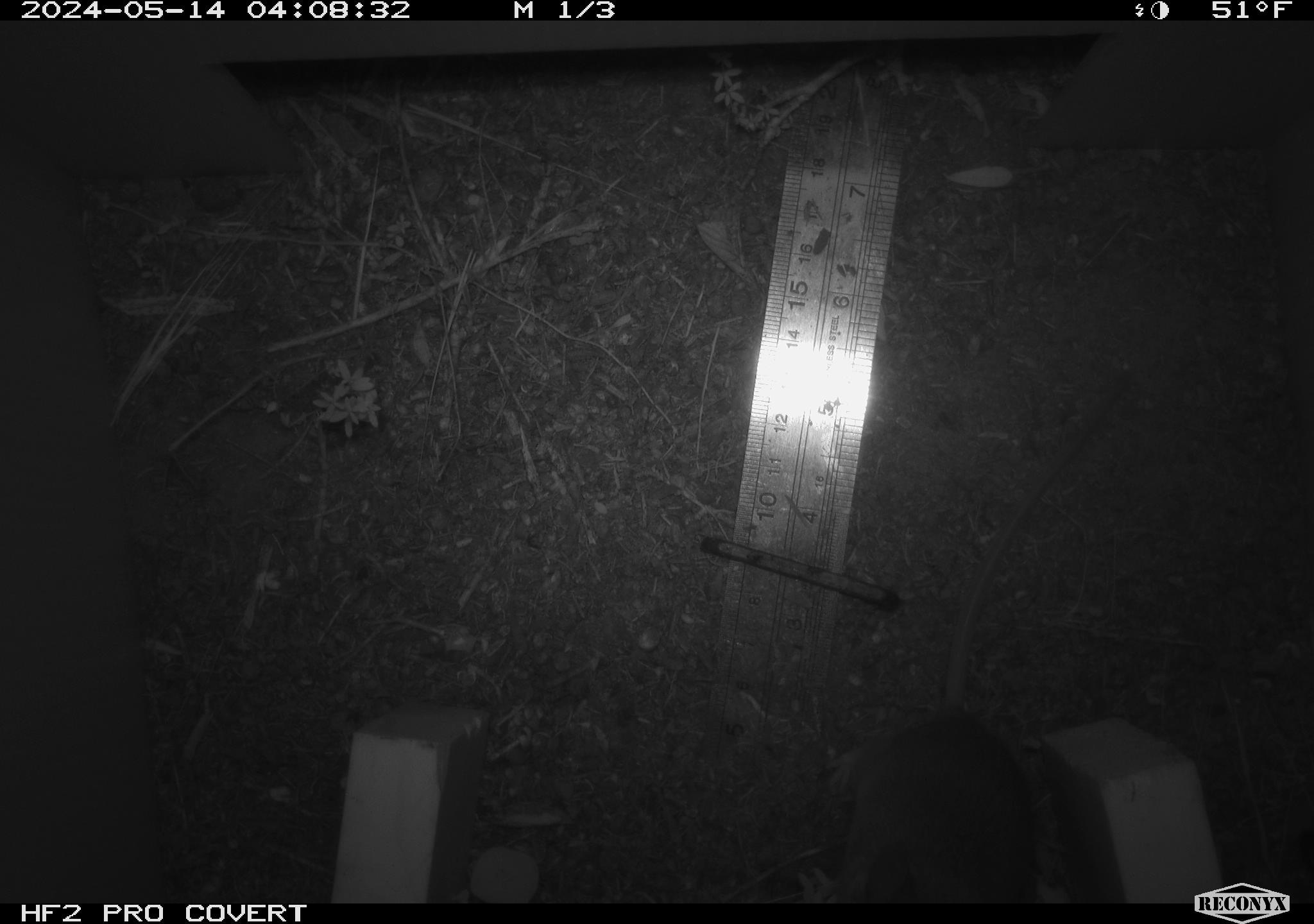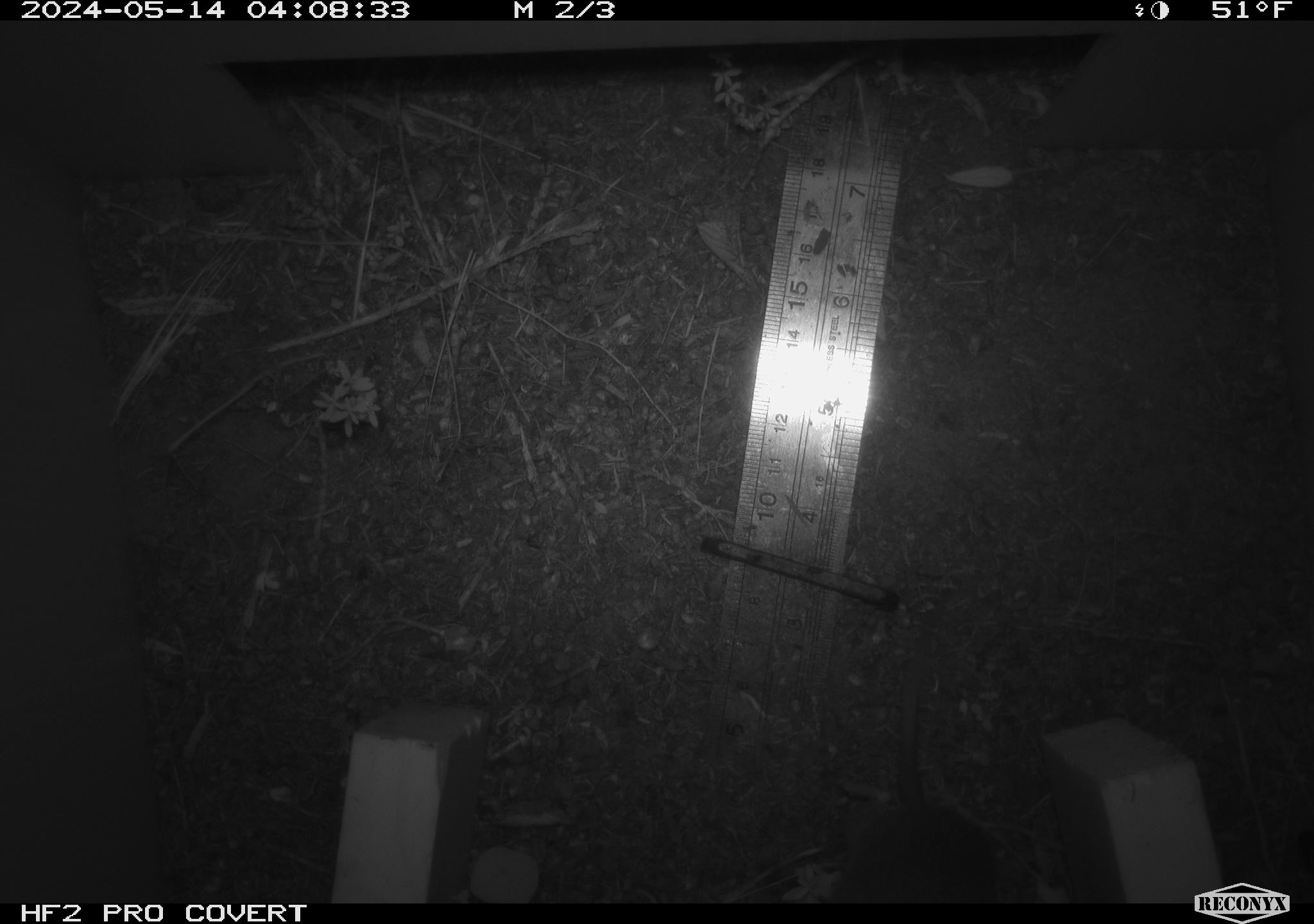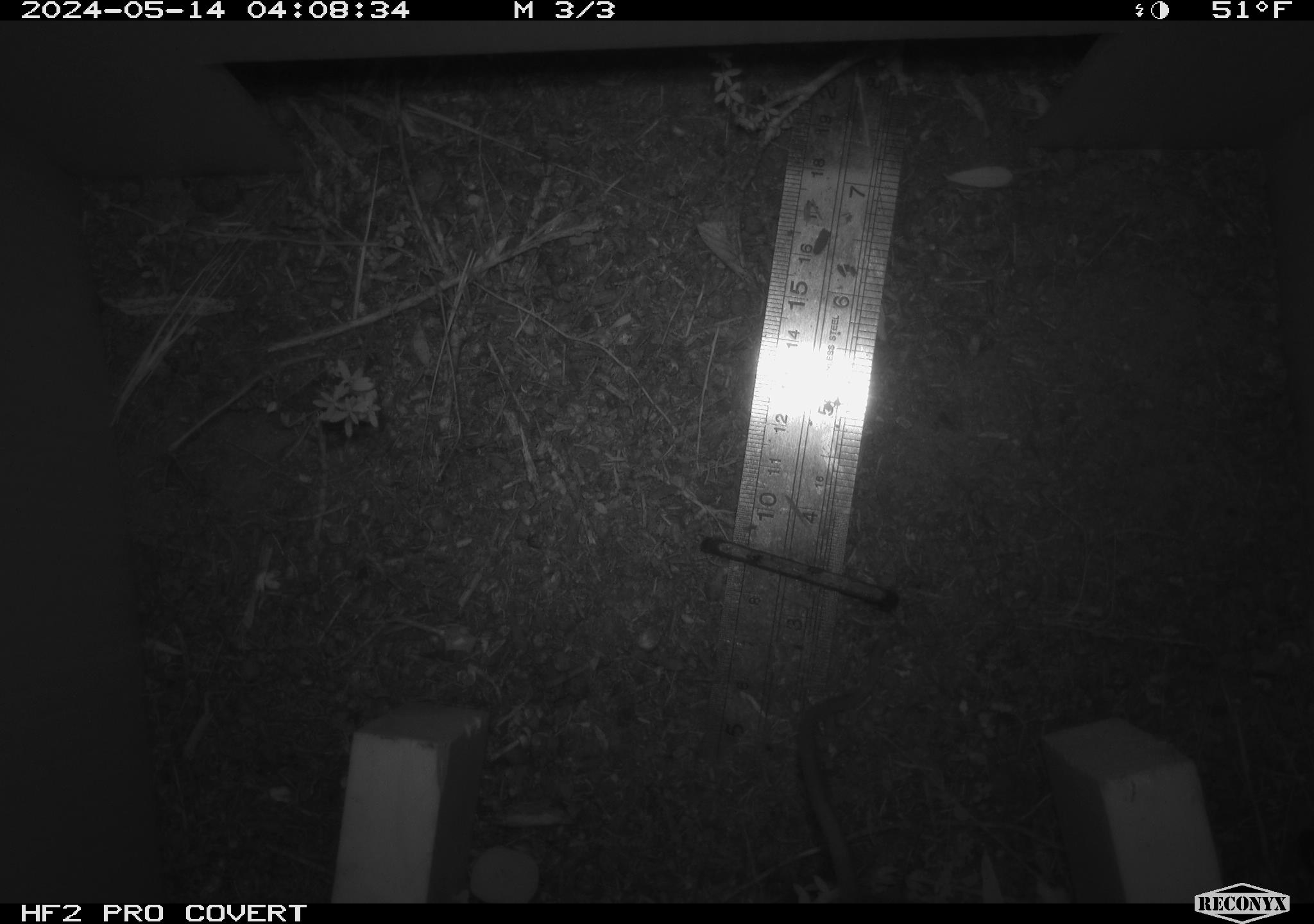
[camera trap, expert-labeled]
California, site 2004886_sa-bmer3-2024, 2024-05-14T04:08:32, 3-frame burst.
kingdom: Animalia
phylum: Chordata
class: Mammalia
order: Rodentia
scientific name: Rodentia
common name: mouse species